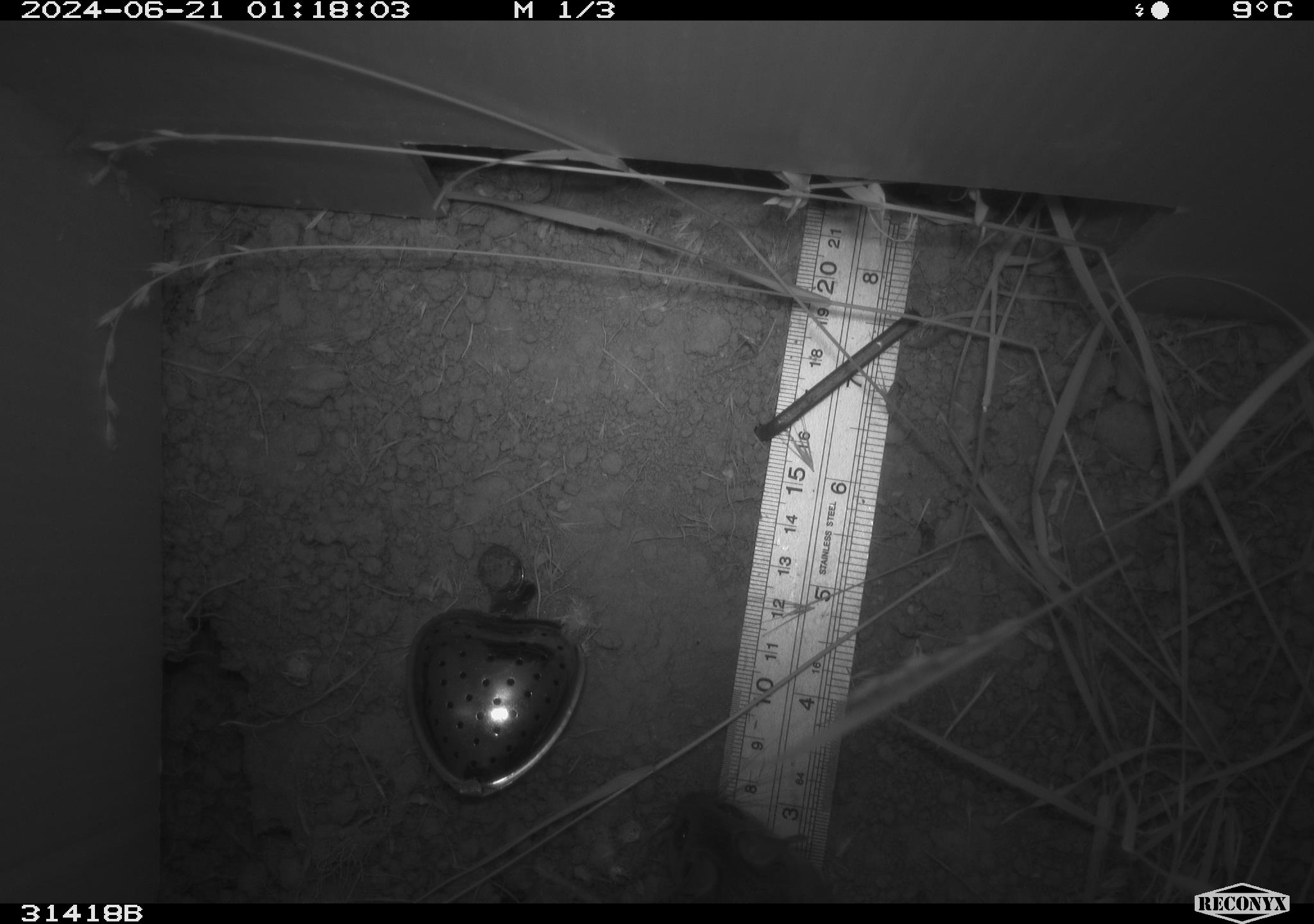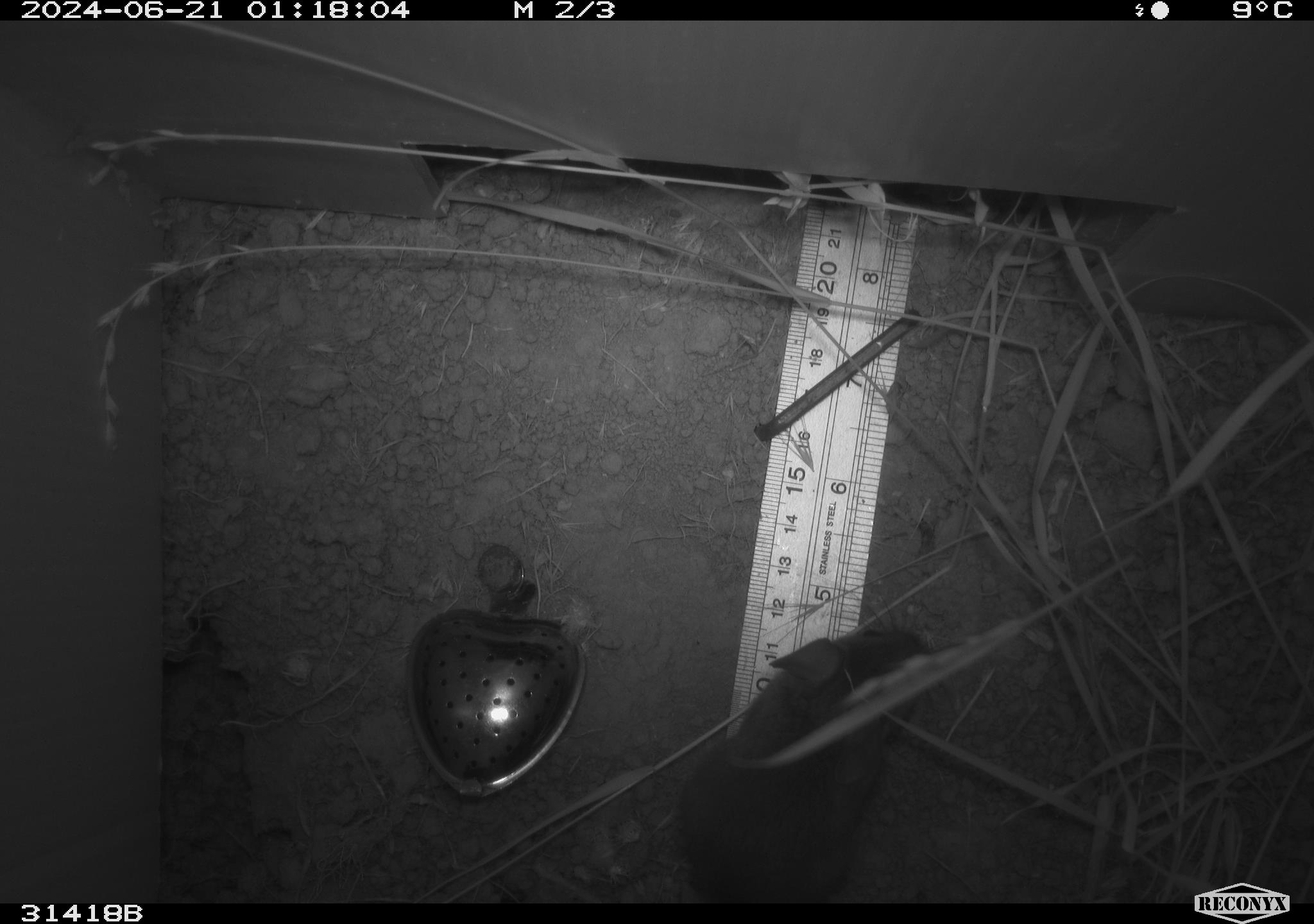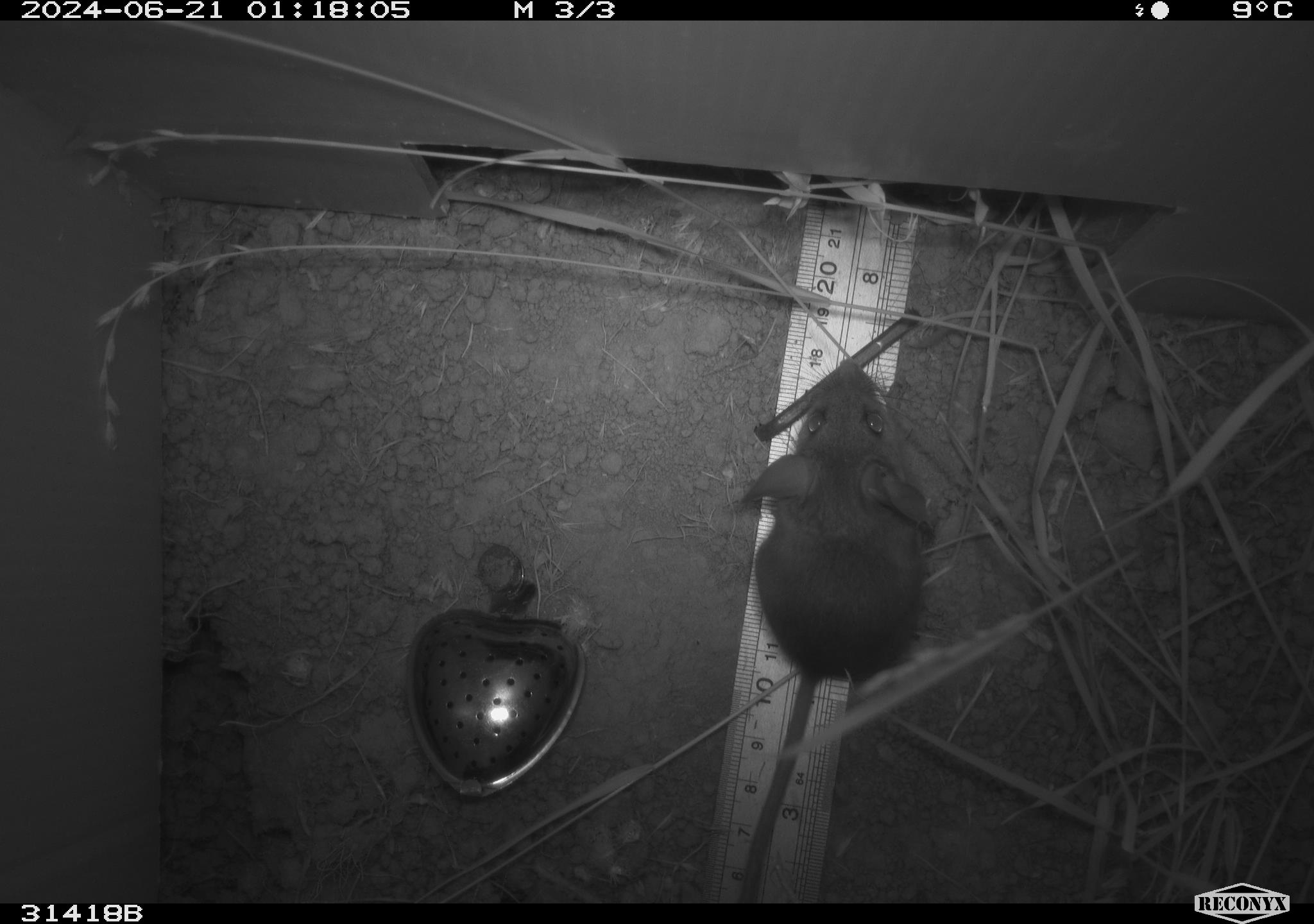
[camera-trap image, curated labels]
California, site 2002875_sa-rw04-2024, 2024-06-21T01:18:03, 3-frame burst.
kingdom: Animalia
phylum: Chordata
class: Mammalia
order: Rodentia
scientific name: Rodentia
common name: mouse species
Mouse species (Rodentia).